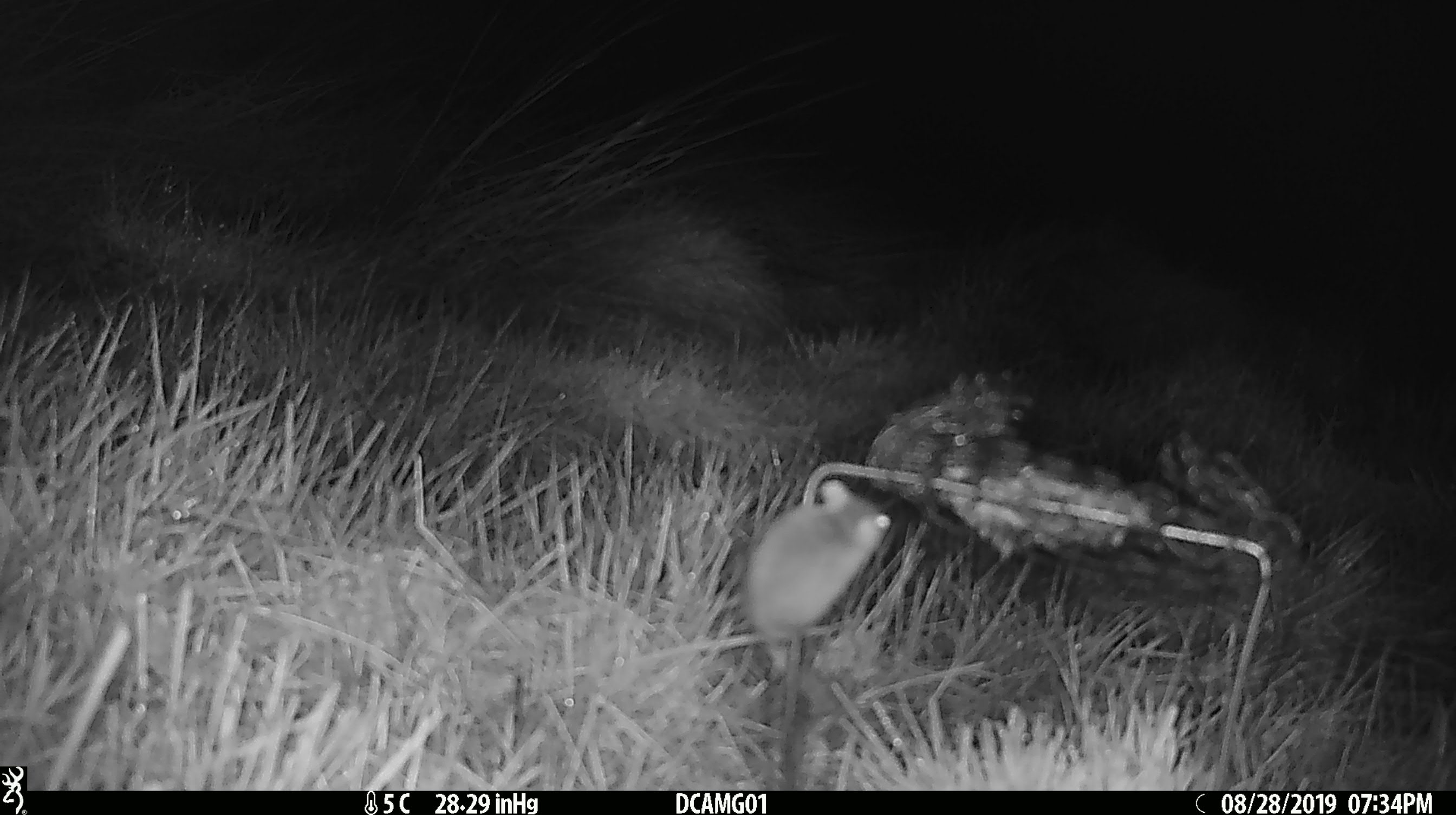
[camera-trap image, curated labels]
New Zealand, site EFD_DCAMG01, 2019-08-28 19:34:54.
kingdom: Animalia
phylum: Chordata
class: Mammalia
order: Rodentia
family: Muridae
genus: Mus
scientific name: Mus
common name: mouse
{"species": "mouse (Mus)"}